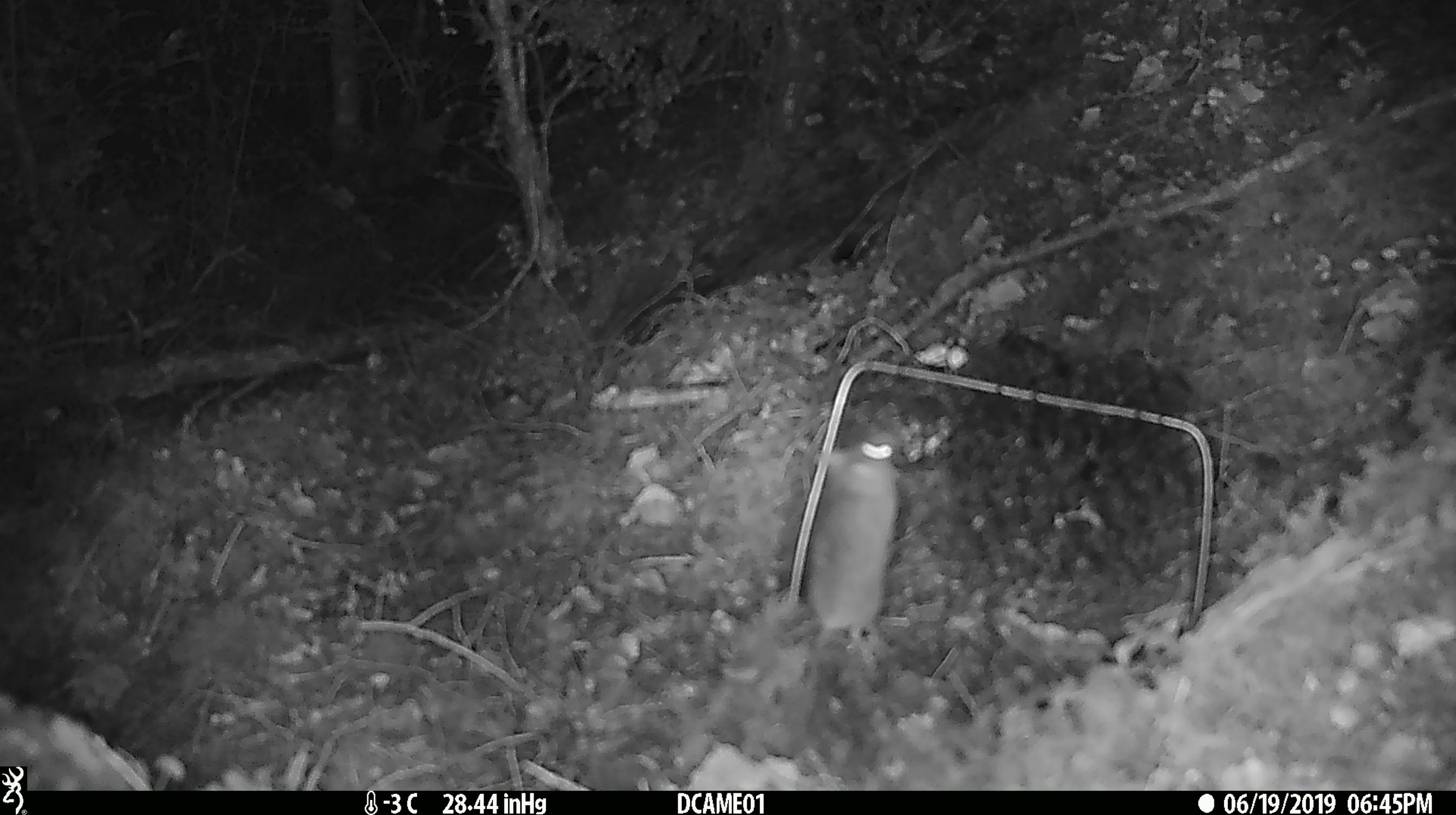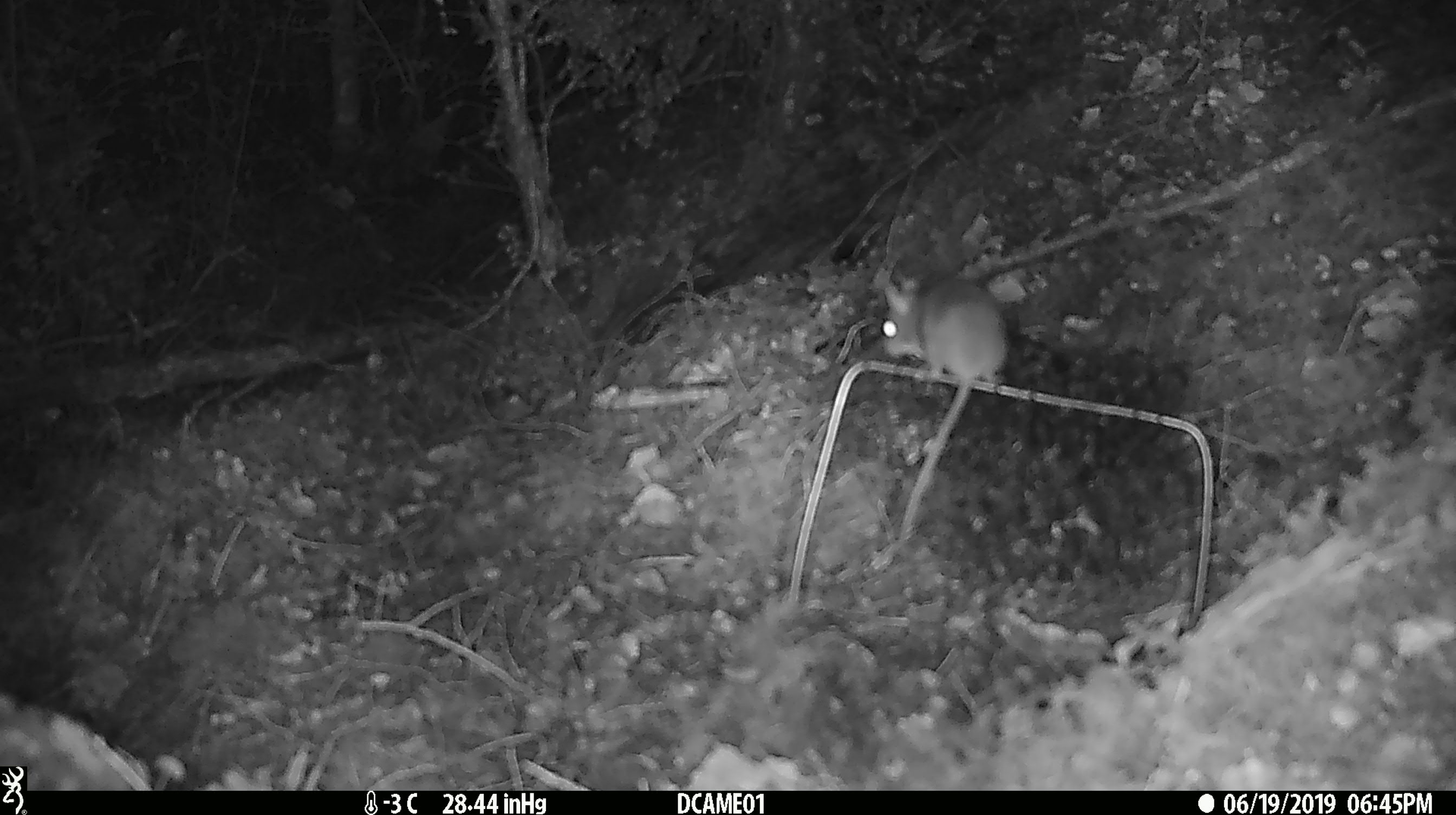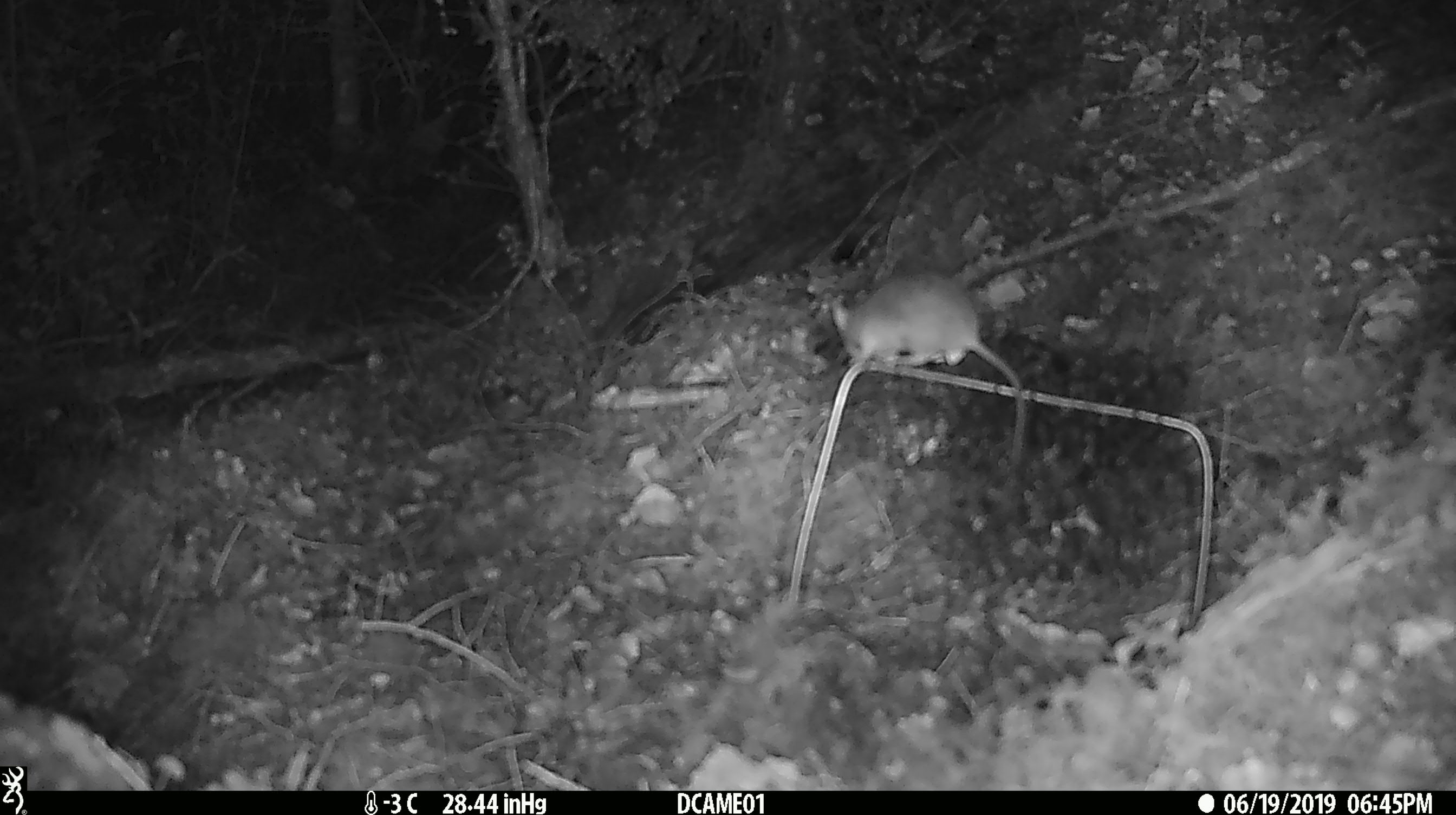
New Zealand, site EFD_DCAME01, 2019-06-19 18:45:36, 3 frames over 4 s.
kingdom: Animalia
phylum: Chordata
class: Mammalia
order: Rodentia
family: Muridae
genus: Mus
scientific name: Mus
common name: mouse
Mouse (Mus).